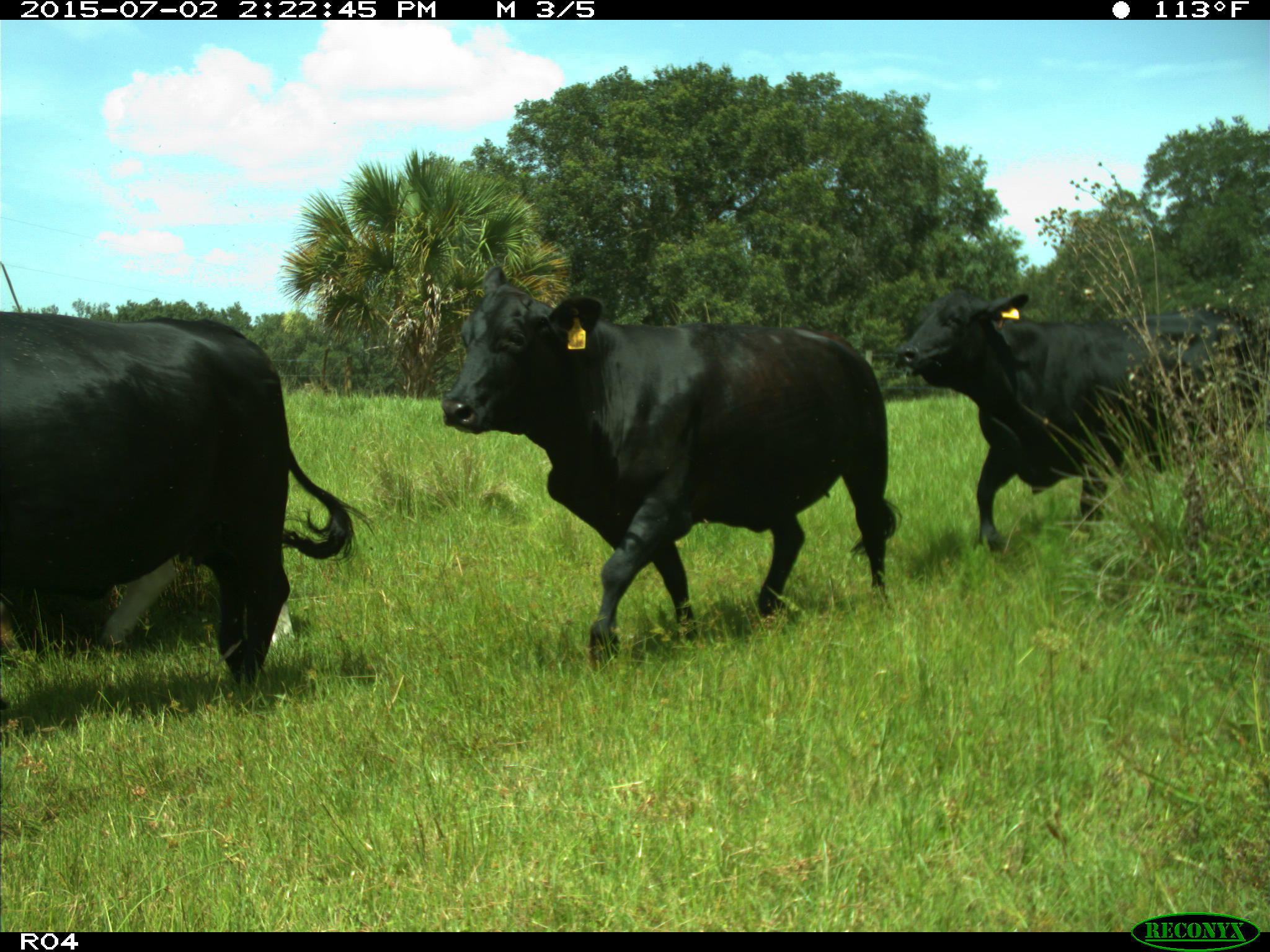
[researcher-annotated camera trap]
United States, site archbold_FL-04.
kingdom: Animalia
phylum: Chordata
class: Mammalia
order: Artiodactyla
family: Bovidae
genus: Bos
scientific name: Bos taurus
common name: domestic cow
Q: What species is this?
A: Bos taurus (domestic cow).